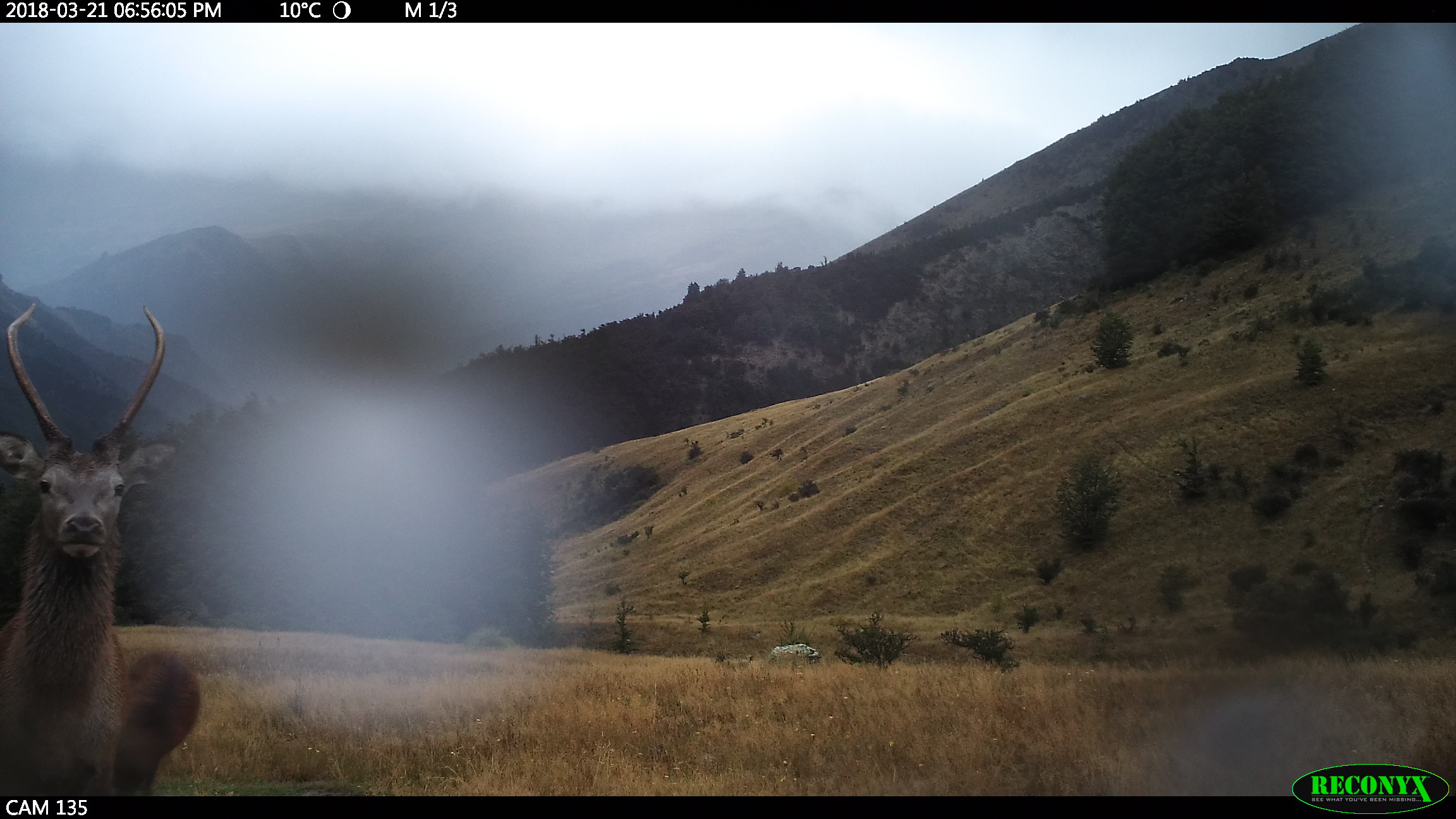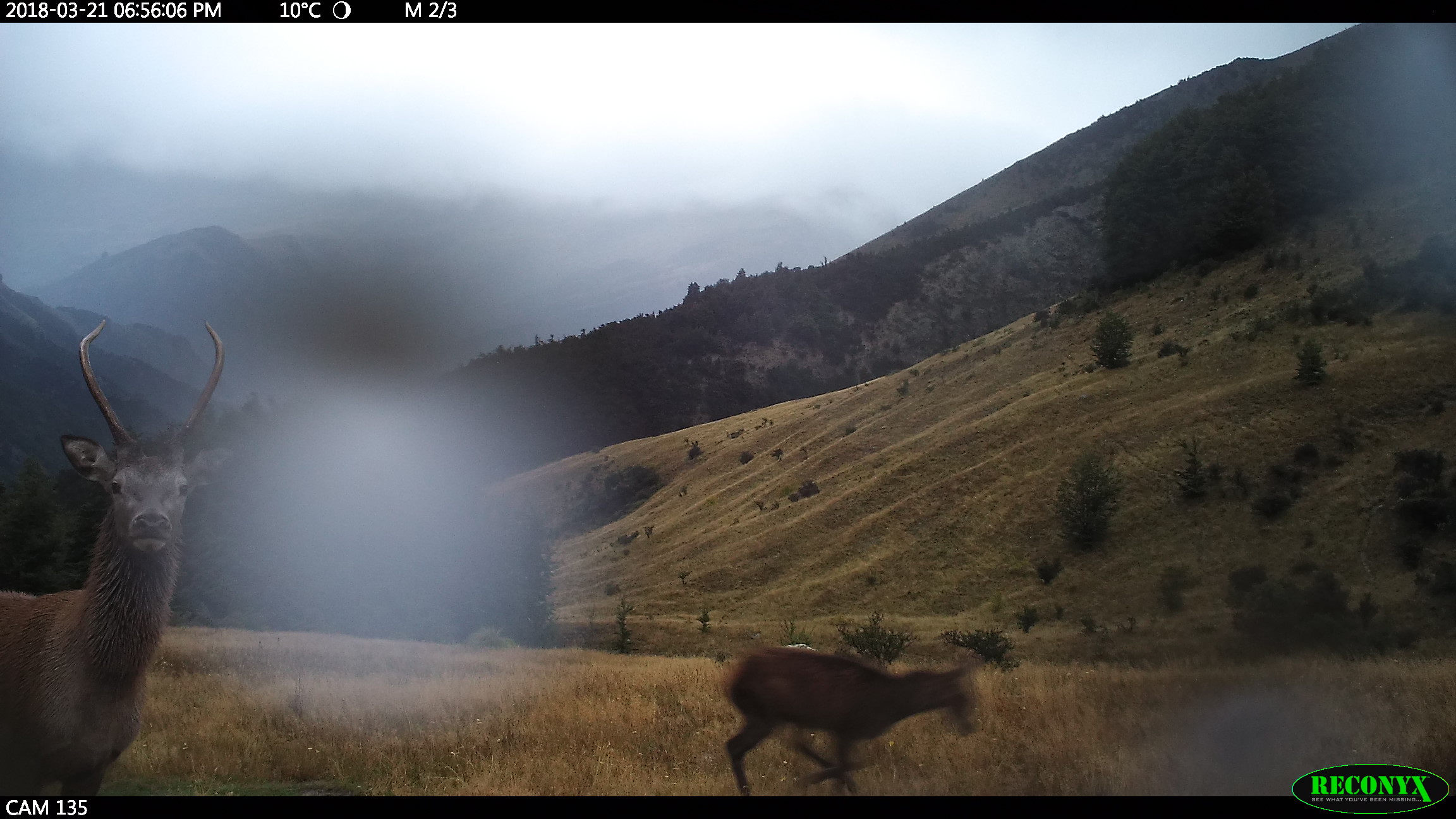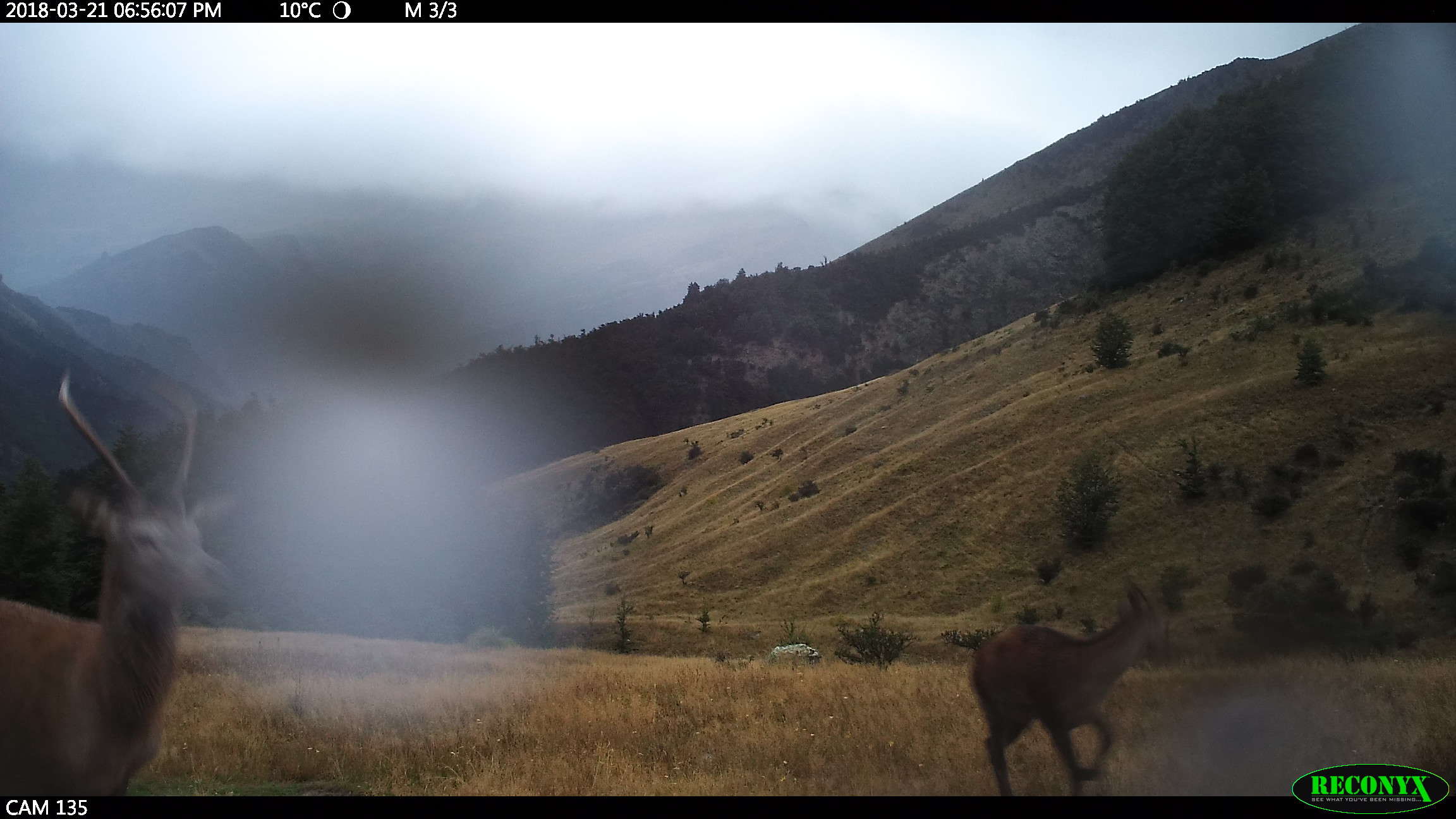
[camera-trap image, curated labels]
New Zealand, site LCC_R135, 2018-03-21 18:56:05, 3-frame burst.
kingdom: Animalia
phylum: Chordata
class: Mammalia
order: Artiodactyla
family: Cervidae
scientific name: Cervidae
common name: deer